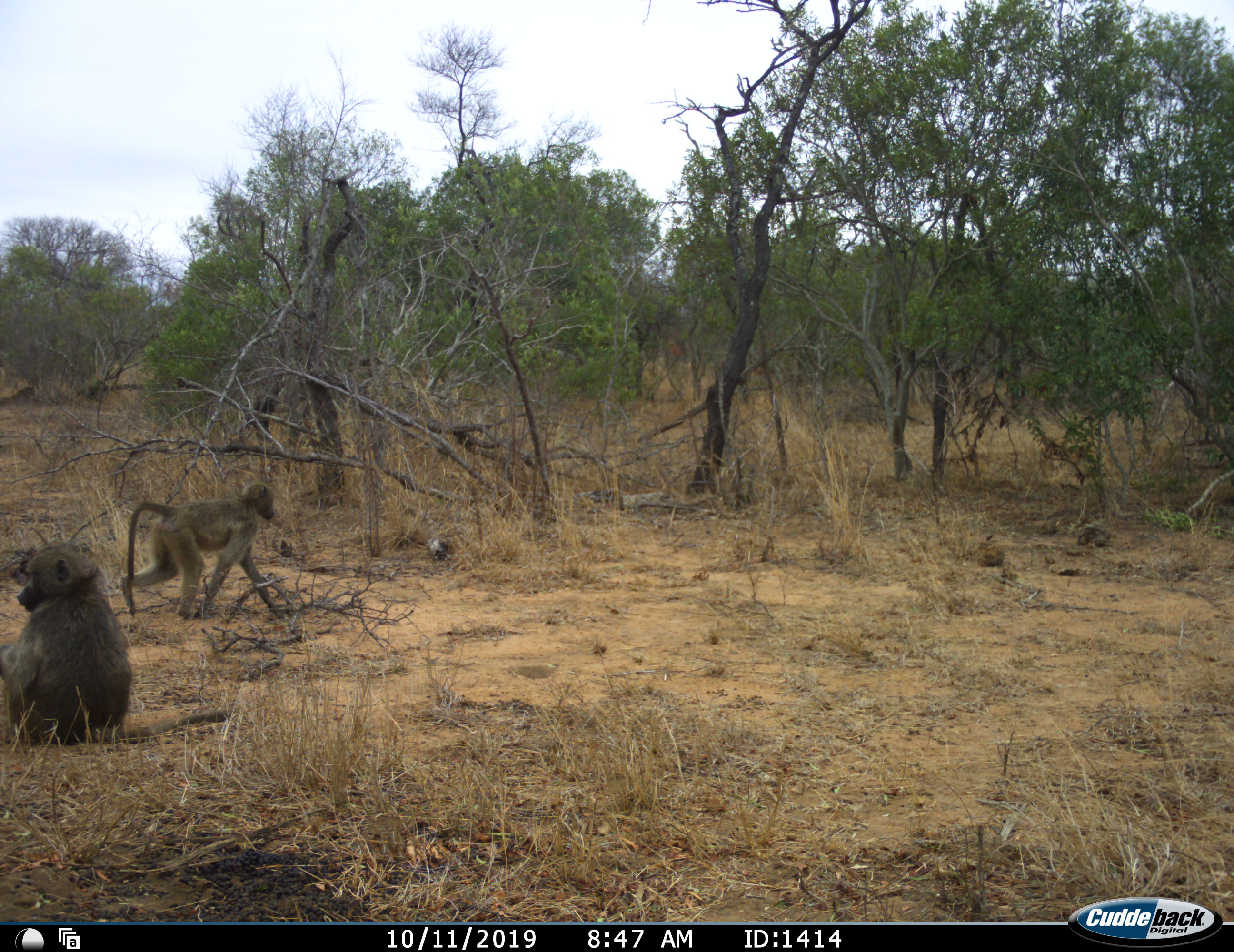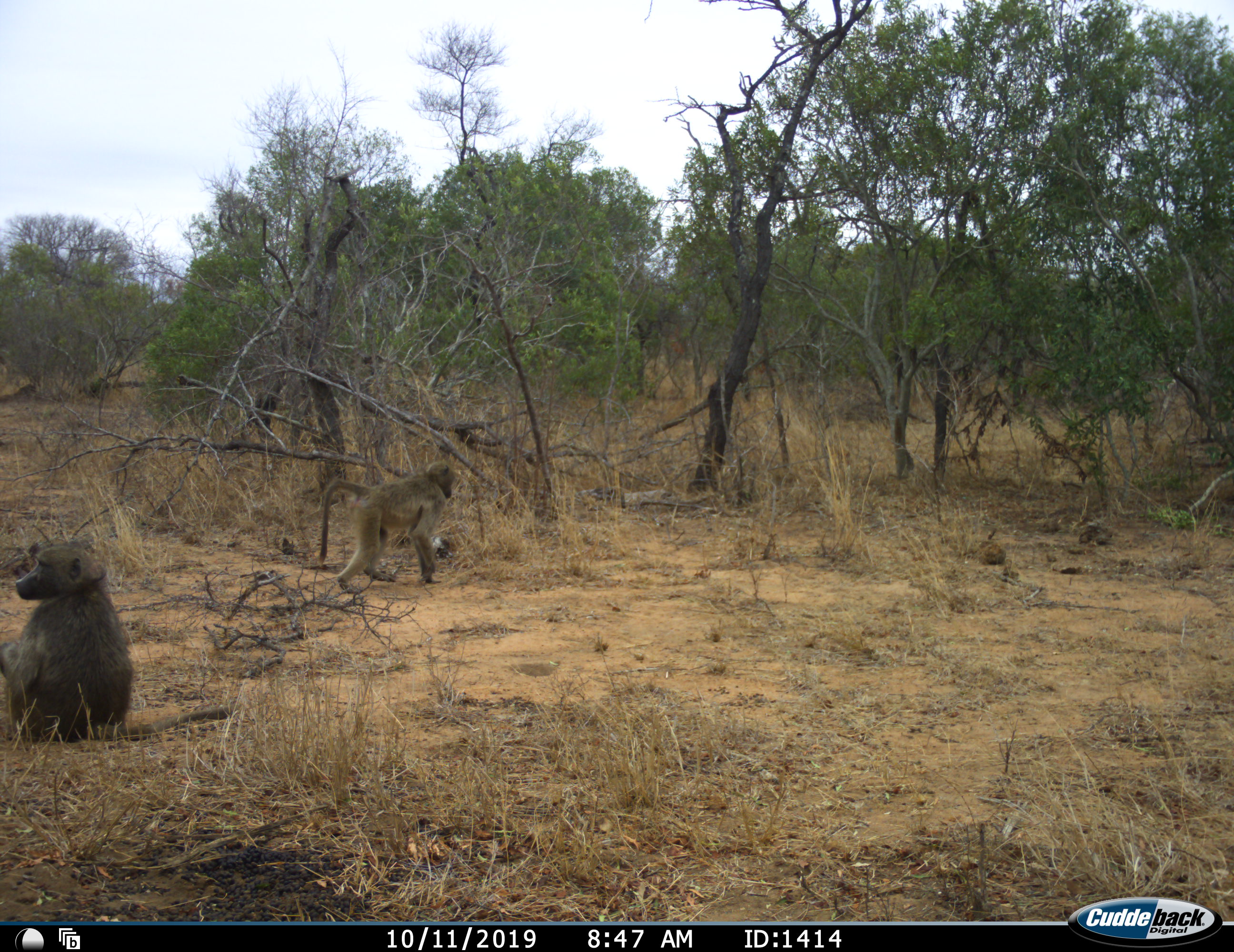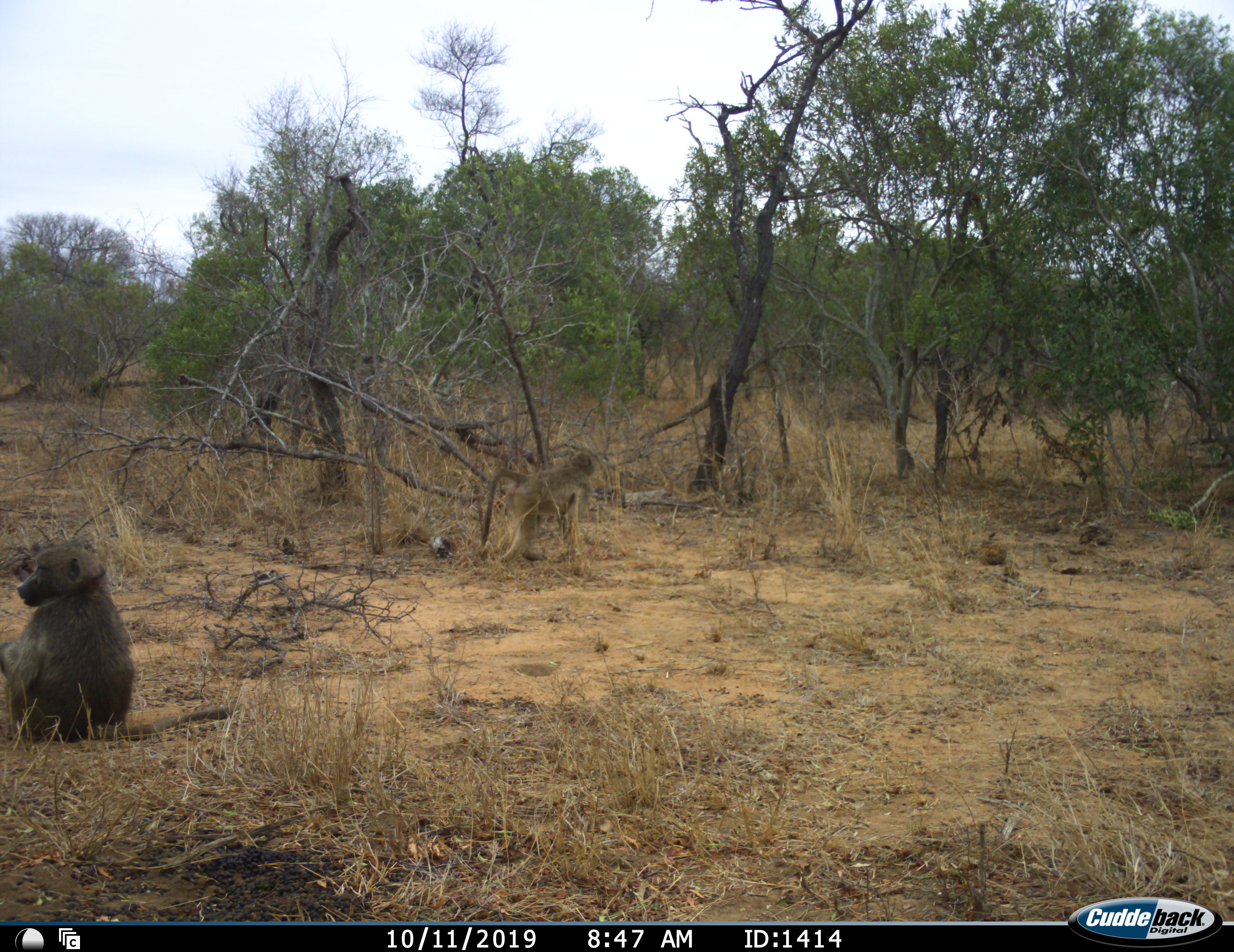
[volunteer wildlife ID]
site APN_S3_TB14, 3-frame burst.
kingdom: Animalia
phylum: Chordata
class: Mammalia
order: Primates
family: Cercopithecidae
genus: Papio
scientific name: Papio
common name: baboon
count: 2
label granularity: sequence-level